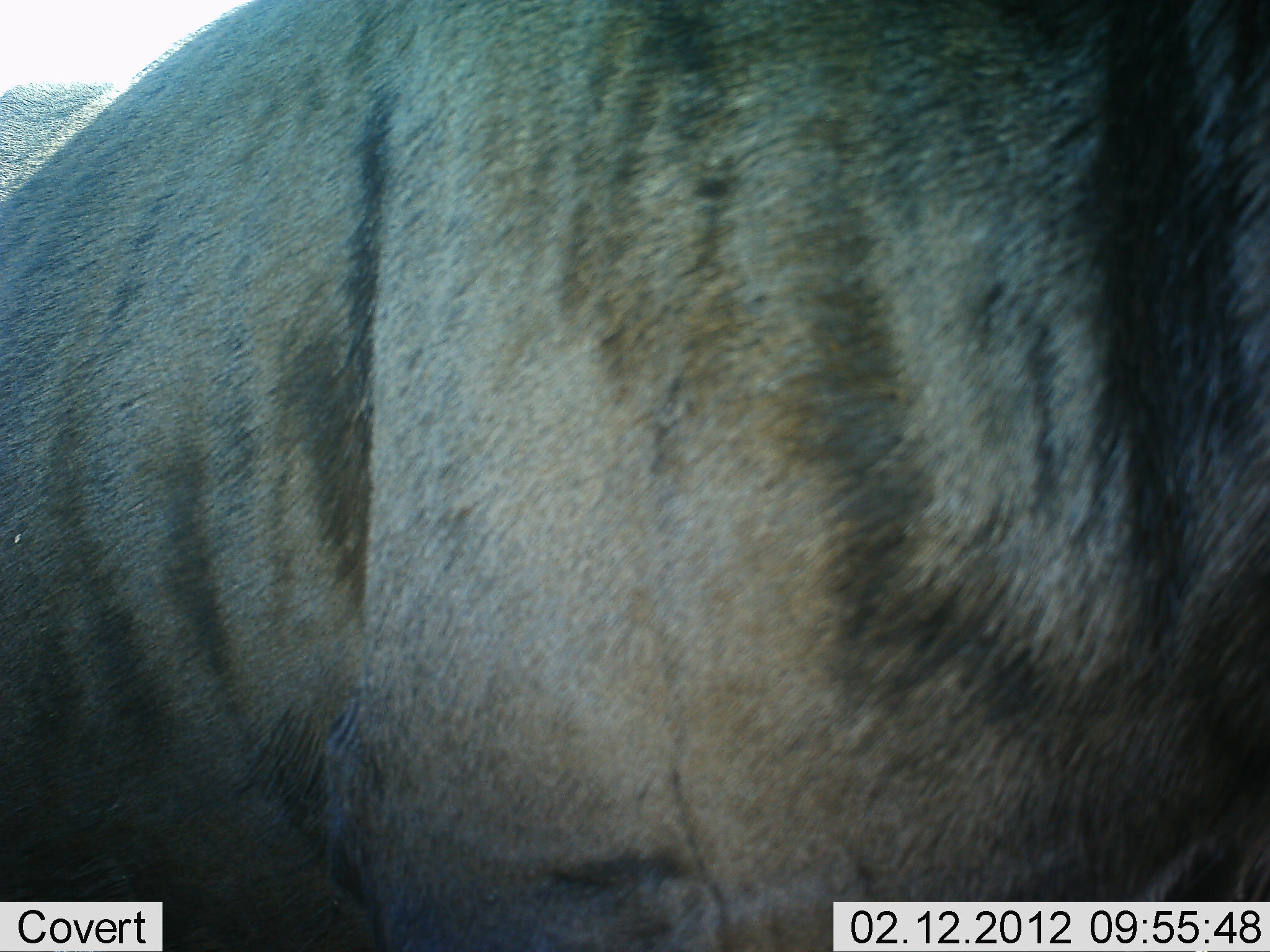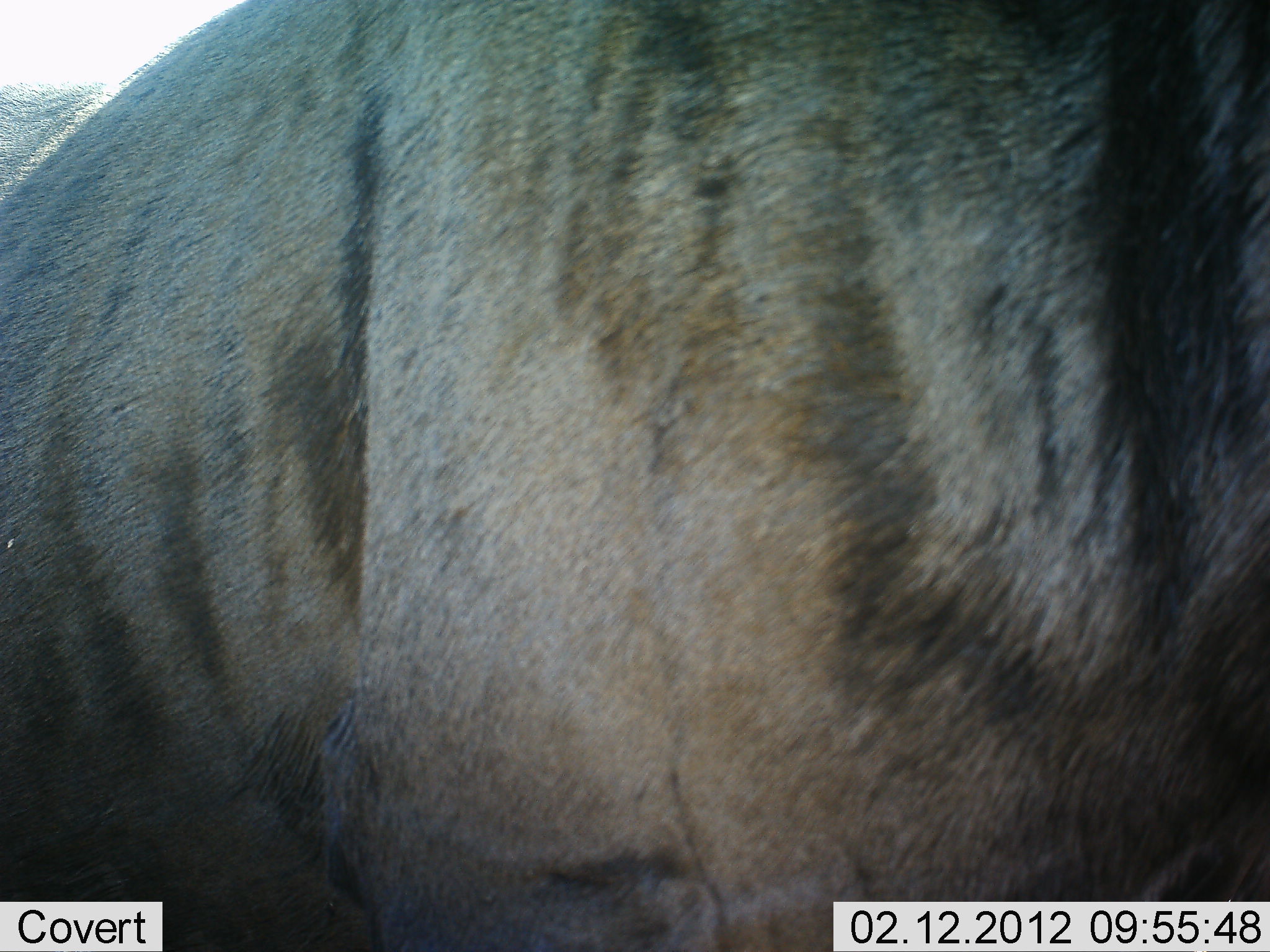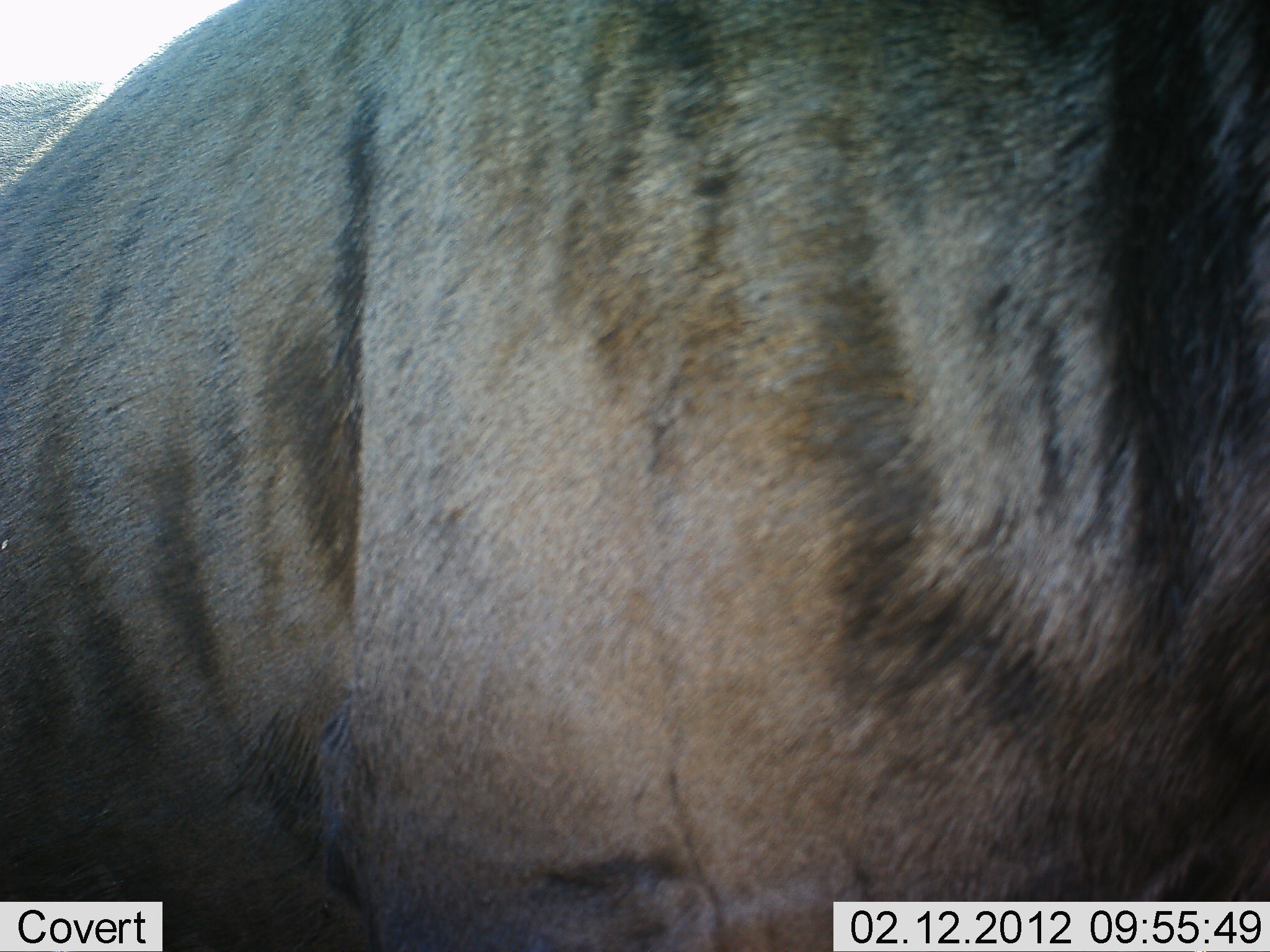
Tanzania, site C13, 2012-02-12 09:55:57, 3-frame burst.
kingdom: Animalia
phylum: Chordata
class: Mammalia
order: Artiodactyla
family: Bovidae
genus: Connochaetes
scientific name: Connochaetes taurinus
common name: blue wildebeest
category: wildebeest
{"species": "wildebeest (blue wildebeest) (Connochaetes taurinus)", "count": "1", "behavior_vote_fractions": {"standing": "94%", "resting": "0%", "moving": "12%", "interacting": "0%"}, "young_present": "0%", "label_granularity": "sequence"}